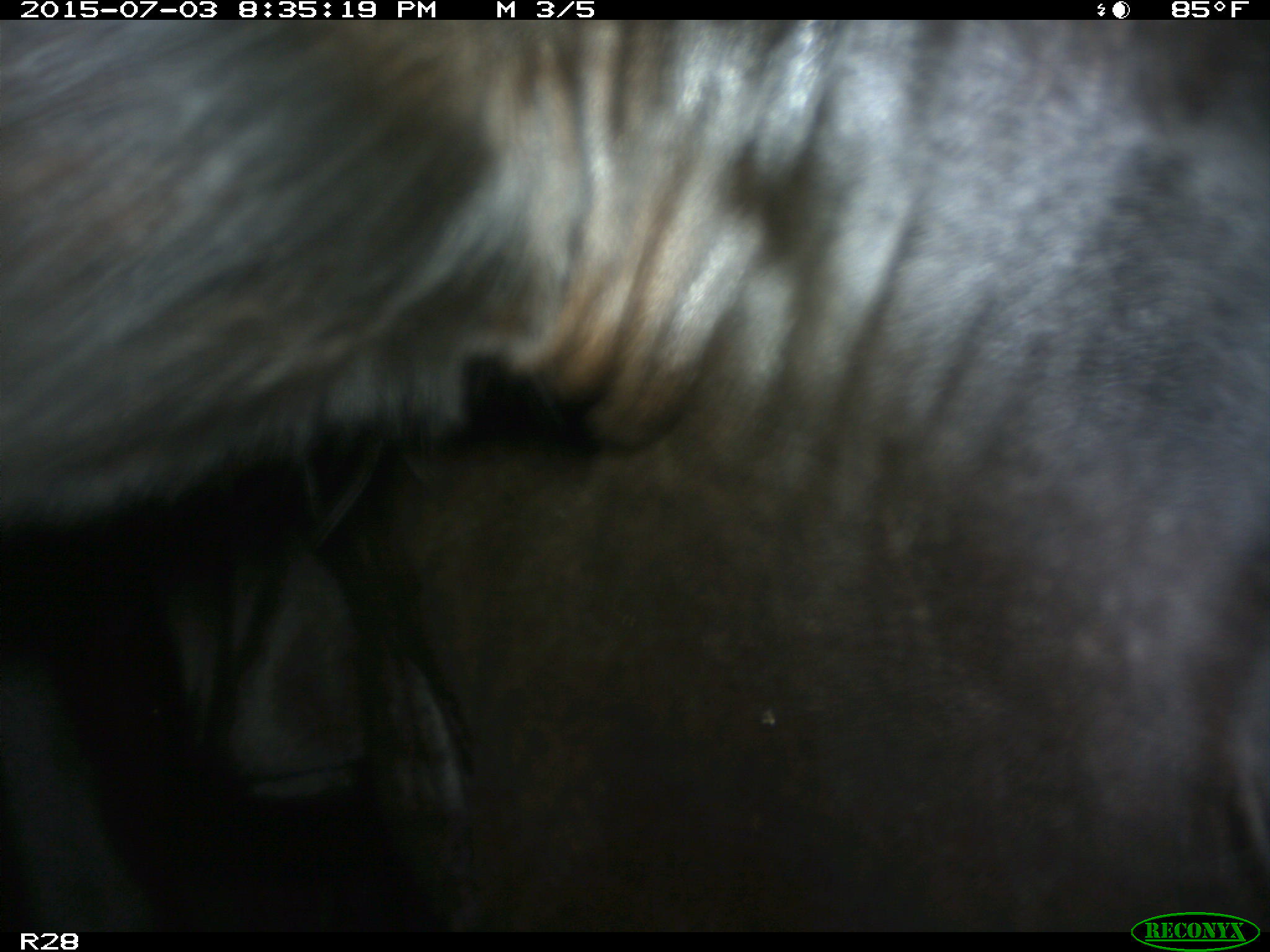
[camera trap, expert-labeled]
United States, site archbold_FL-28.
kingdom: Animalia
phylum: Chordata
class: Mammalia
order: Artiodactyla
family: Bovidae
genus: Bos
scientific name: Bos taurus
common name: domestic cow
Bos taurus (domestic cow).